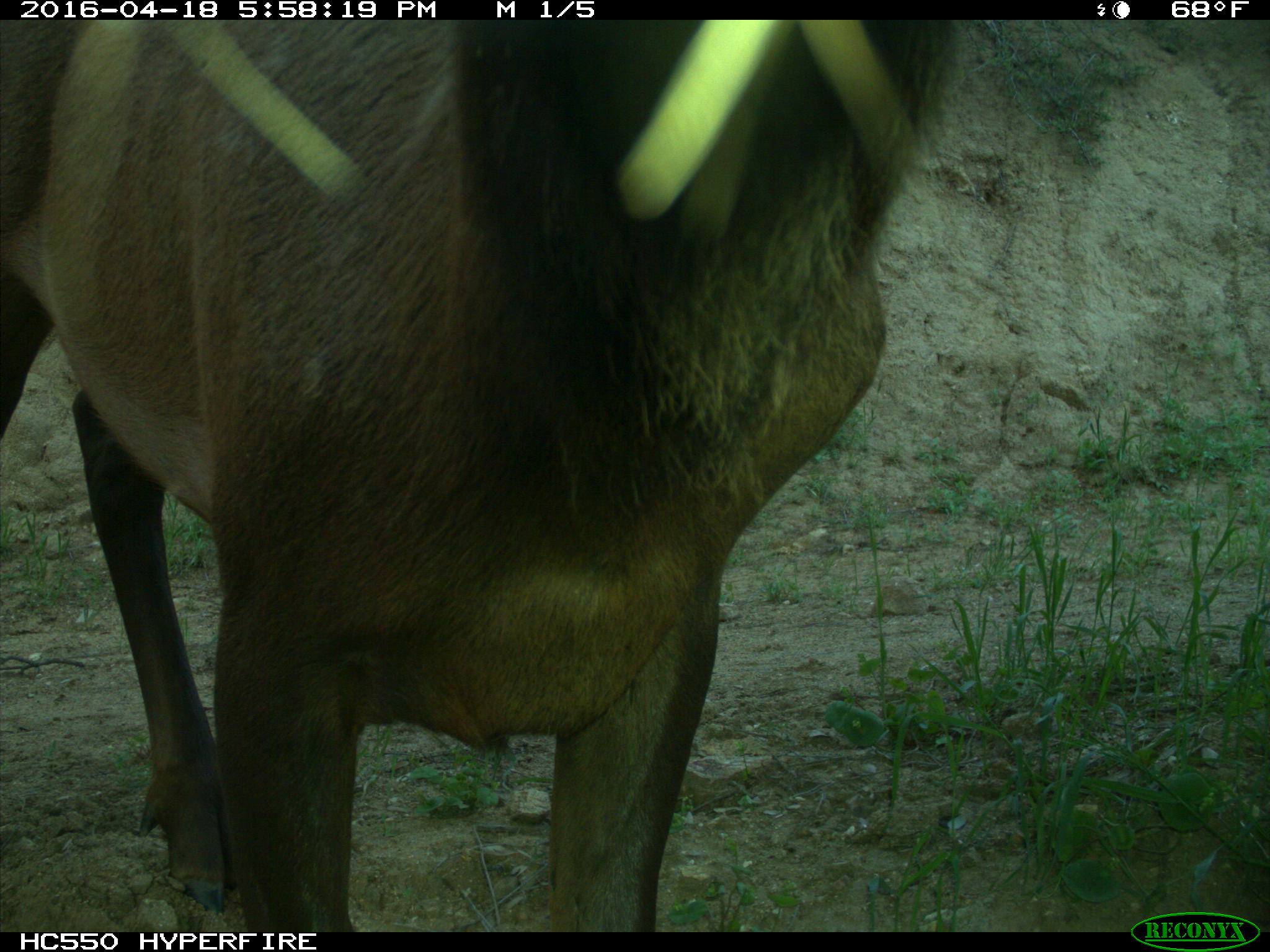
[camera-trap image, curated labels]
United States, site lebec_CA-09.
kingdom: Animalia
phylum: Chordata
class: Mammalia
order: Artiodactyla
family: Cervidae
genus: Cervus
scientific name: Cervus canadensis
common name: elk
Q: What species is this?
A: Cervus canadensis (elk).